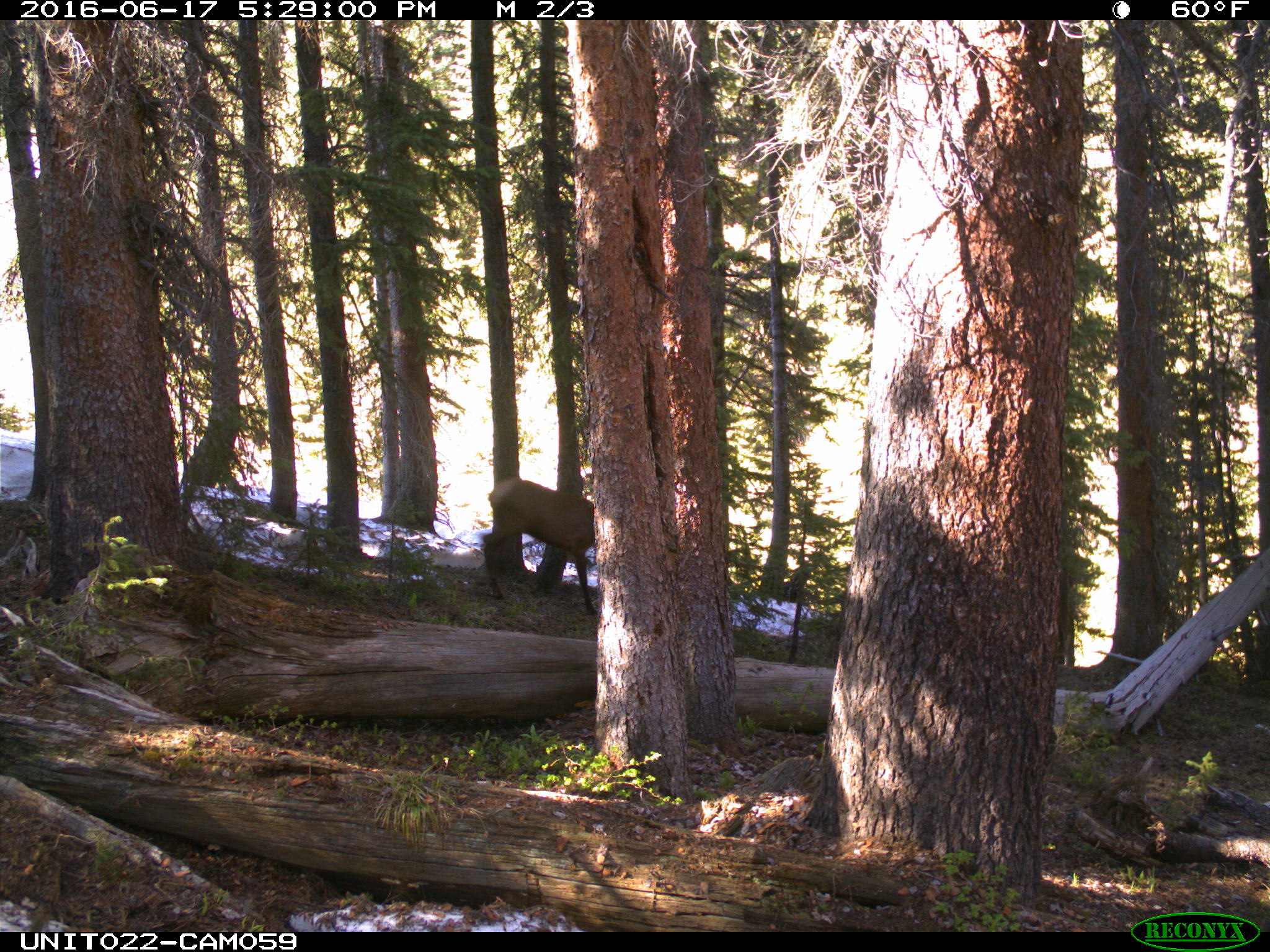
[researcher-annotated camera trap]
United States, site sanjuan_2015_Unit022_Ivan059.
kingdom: Animalia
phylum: Chordata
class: Mammalia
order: Artiodactyla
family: Cervidae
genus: Cervus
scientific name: Cervus elaphus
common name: red deer